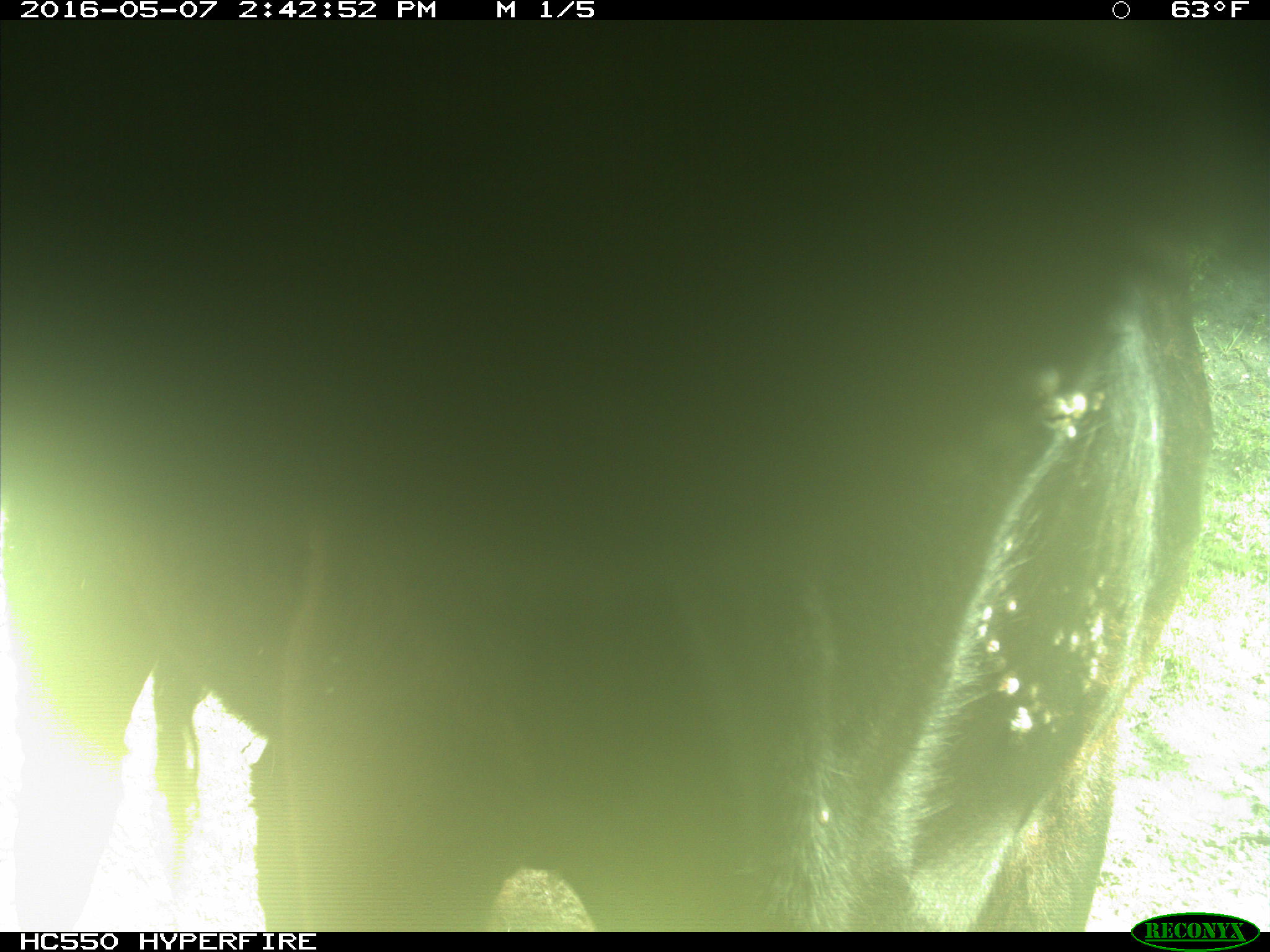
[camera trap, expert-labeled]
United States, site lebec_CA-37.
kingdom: Animalia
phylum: Chordata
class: Mammalia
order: Artiodactyla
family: Bovidae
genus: Bos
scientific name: Bos taurus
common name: domestic cow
Bos taurus (domestic cow).